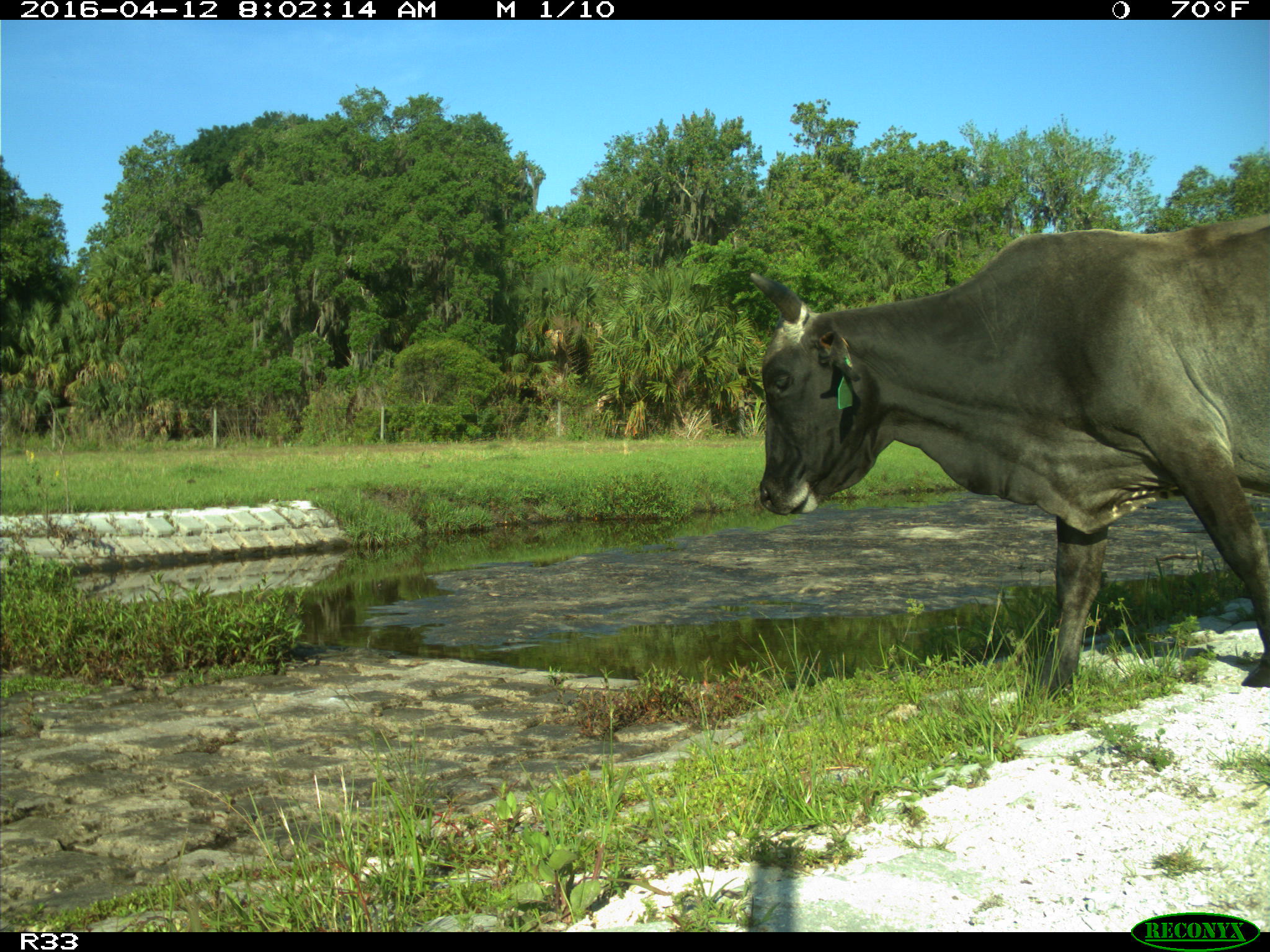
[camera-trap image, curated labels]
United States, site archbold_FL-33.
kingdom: Animalia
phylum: Chordata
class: Mammalia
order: Artiodactyla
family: Bovidae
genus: Bos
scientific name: Bos taurus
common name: domestic cow